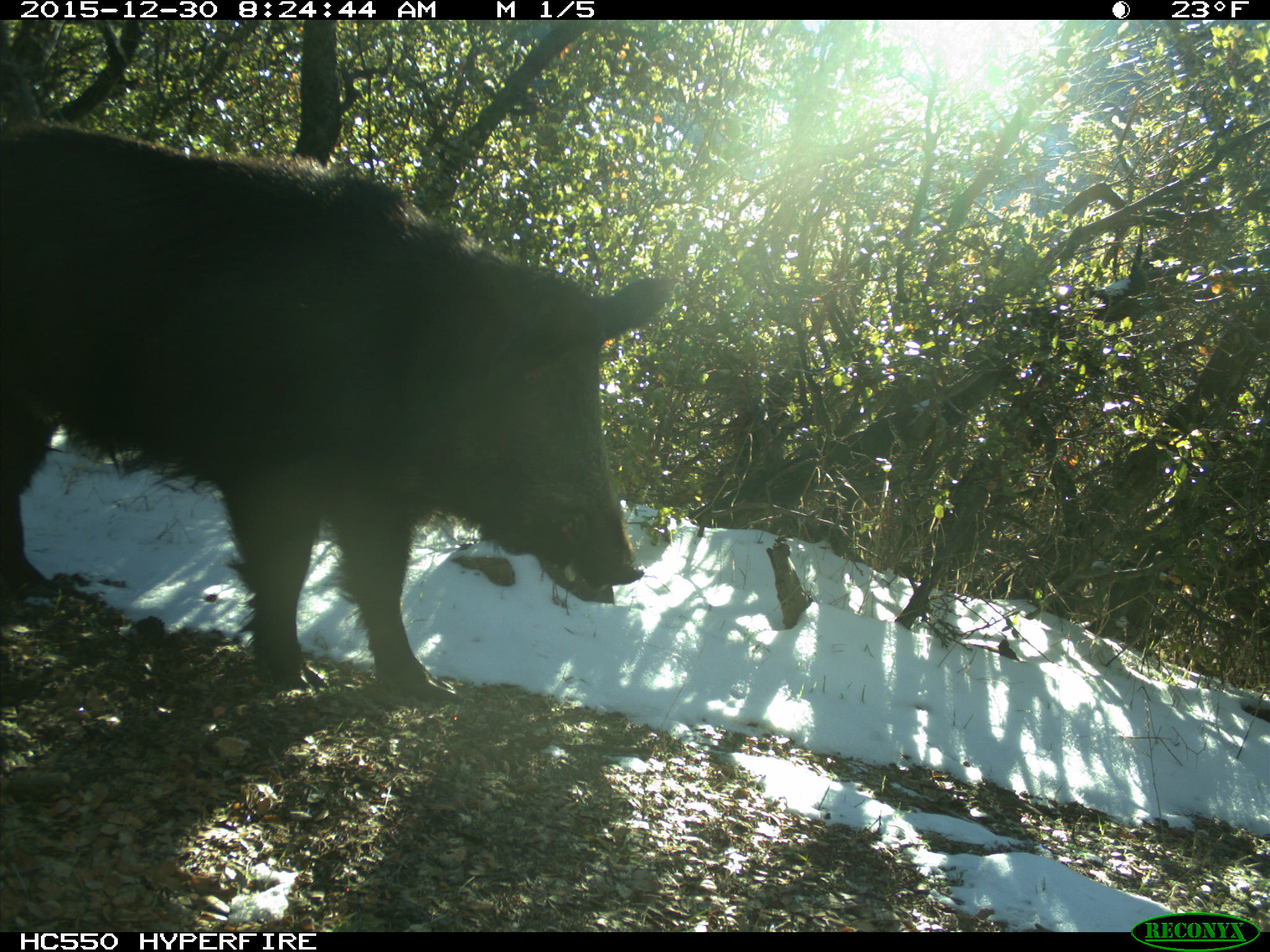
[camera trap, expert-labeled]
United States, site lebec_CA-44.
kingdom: Animalia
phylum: Chordata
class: Mammalia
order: Artiodactyla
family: Suidae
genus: Sus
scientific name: Sus scrofa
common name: wild boar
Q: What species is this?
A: Sus scrofa (wild boar).